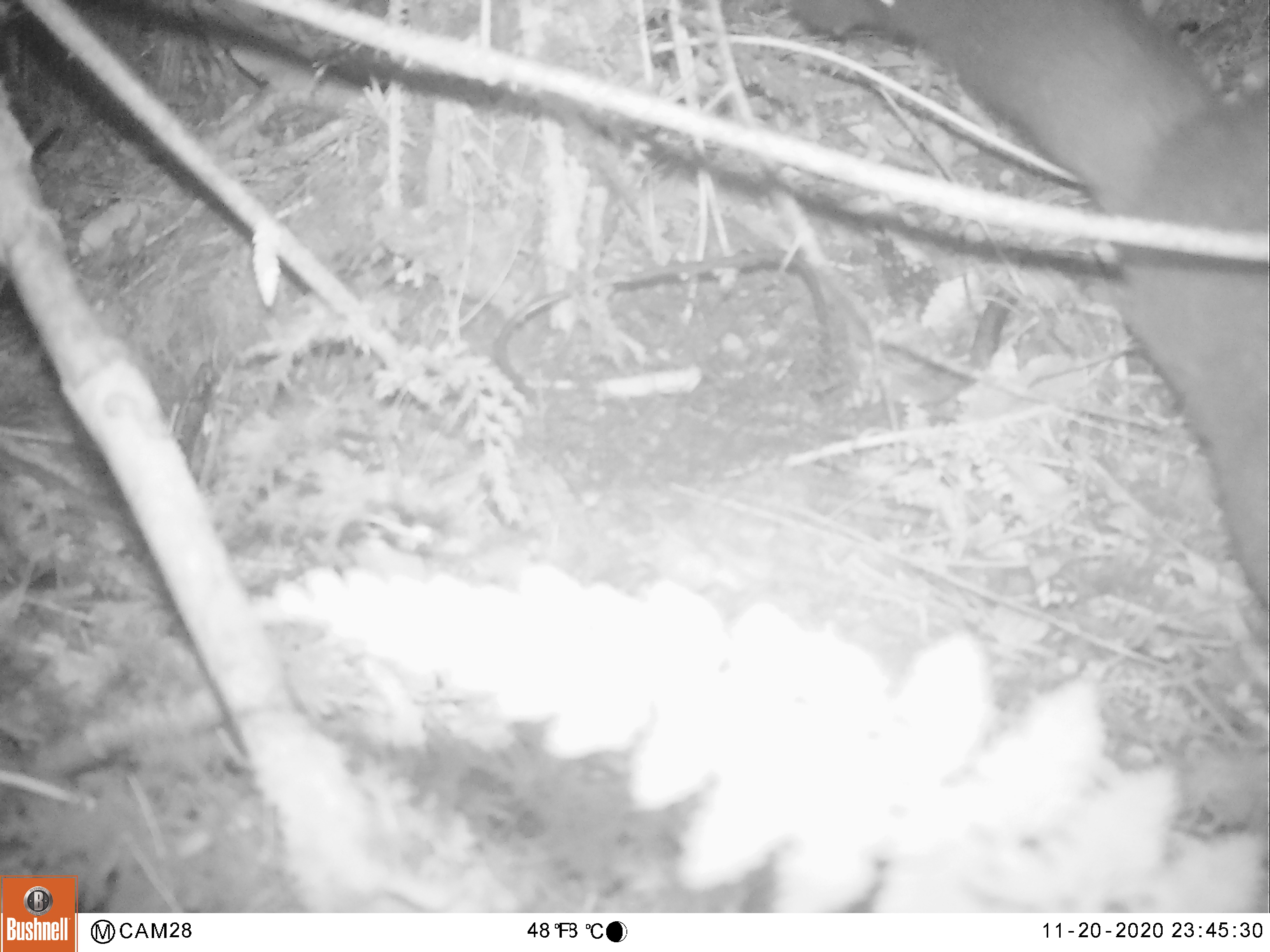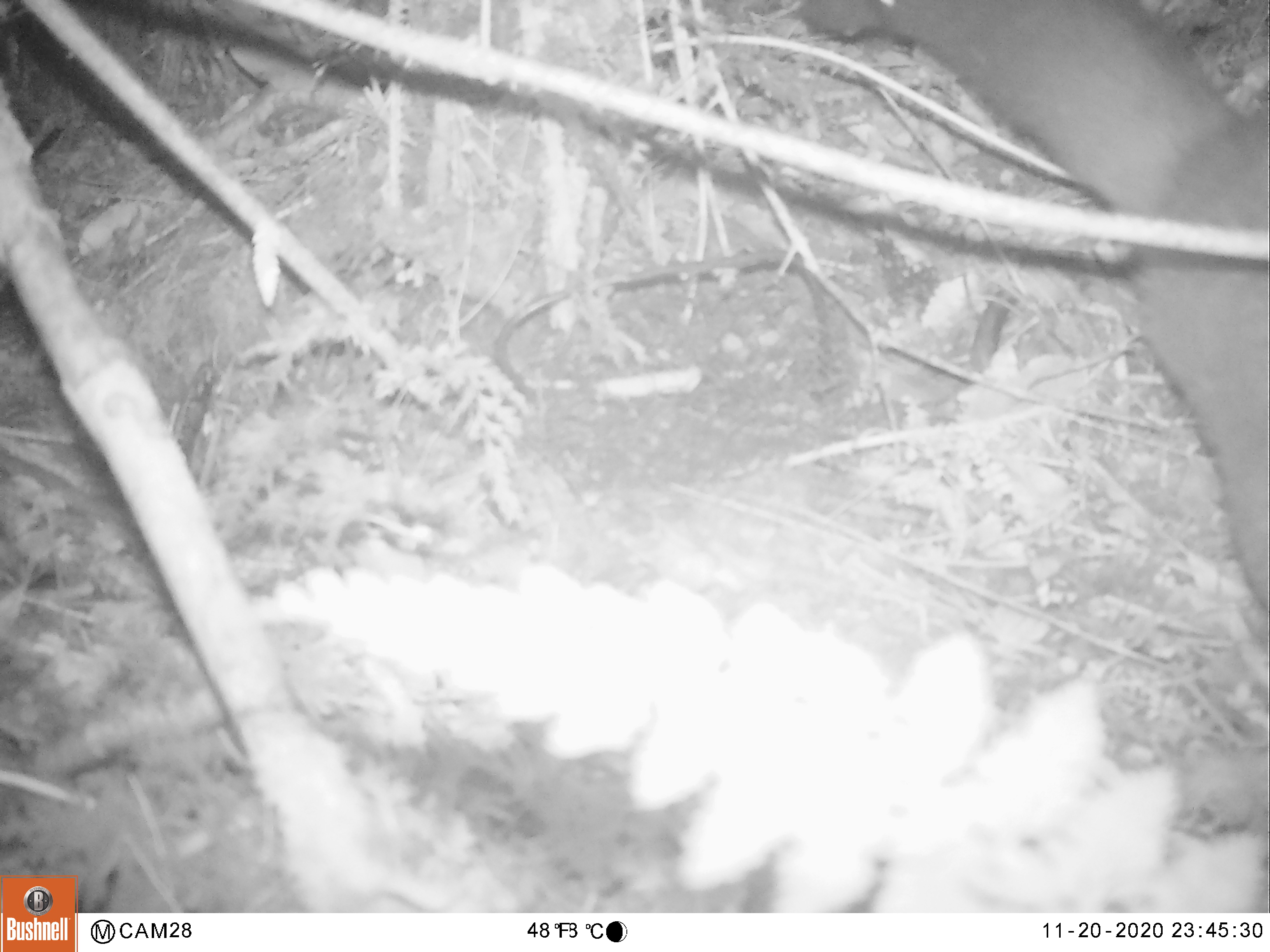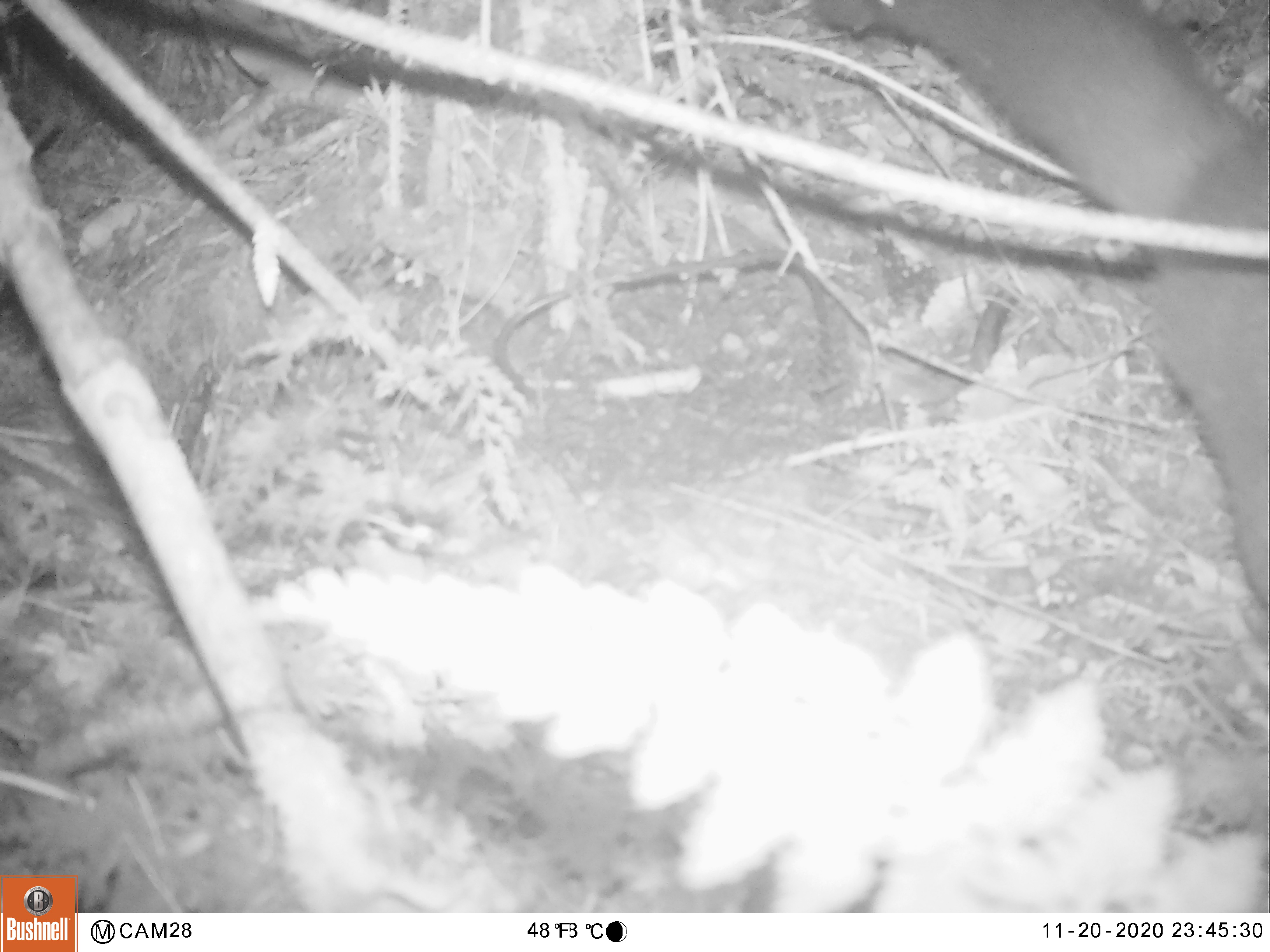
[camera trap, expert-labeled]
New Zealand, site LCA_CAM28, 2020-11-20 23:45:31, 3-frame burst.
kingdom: Animalia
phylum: Chordata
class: Mammalia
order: Diprotodontia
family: Phalangeridae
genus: Trichosurus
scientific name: Trichosurus vulpecula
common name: common brushtail possum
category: possum